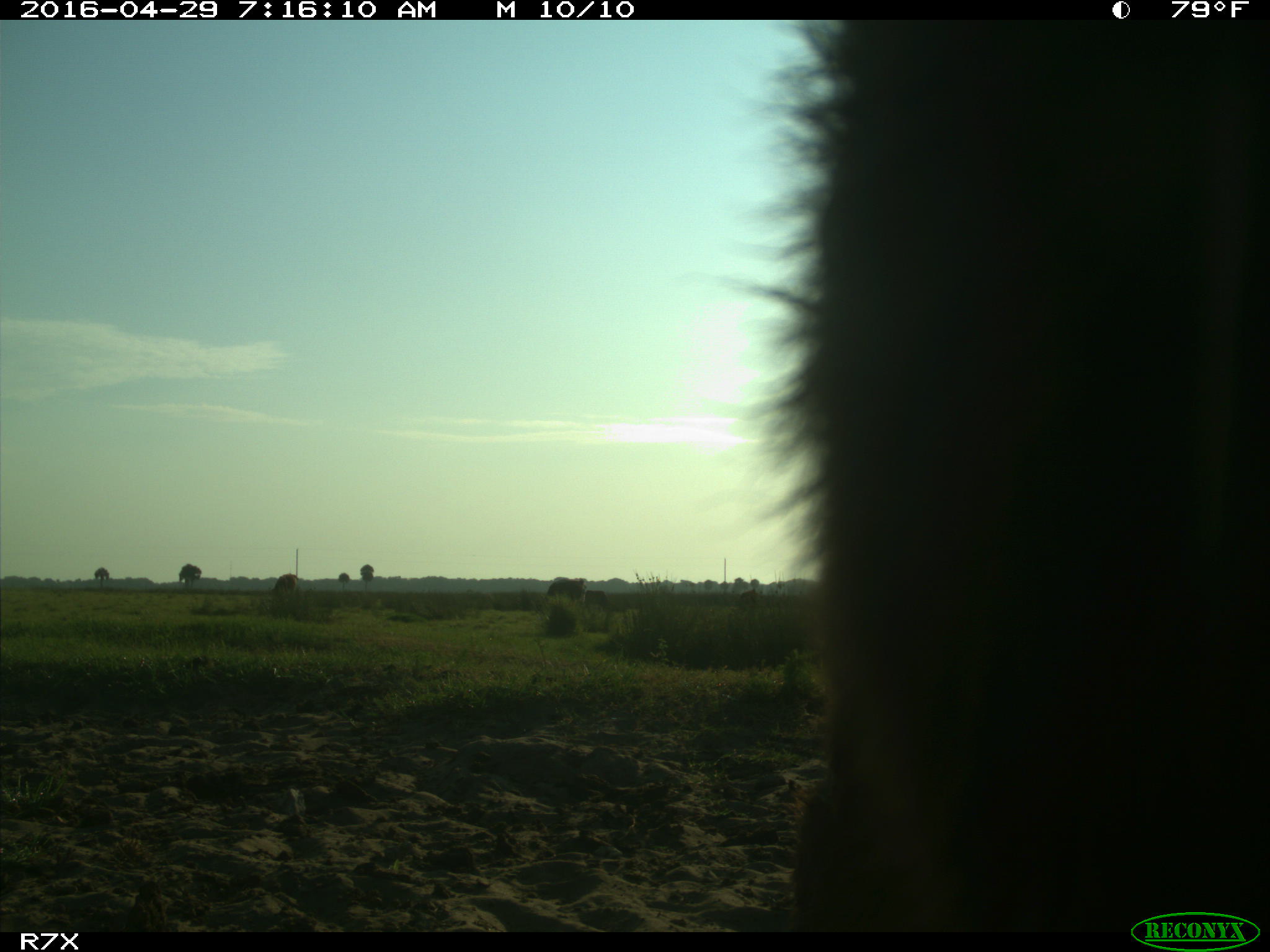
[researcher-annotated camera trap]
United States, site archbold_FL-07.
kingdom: Animalia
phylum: Chordata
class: Mammalia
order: Artiodactyla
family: Bovidae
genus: Bos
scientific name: Bos taurus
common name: domestic cow